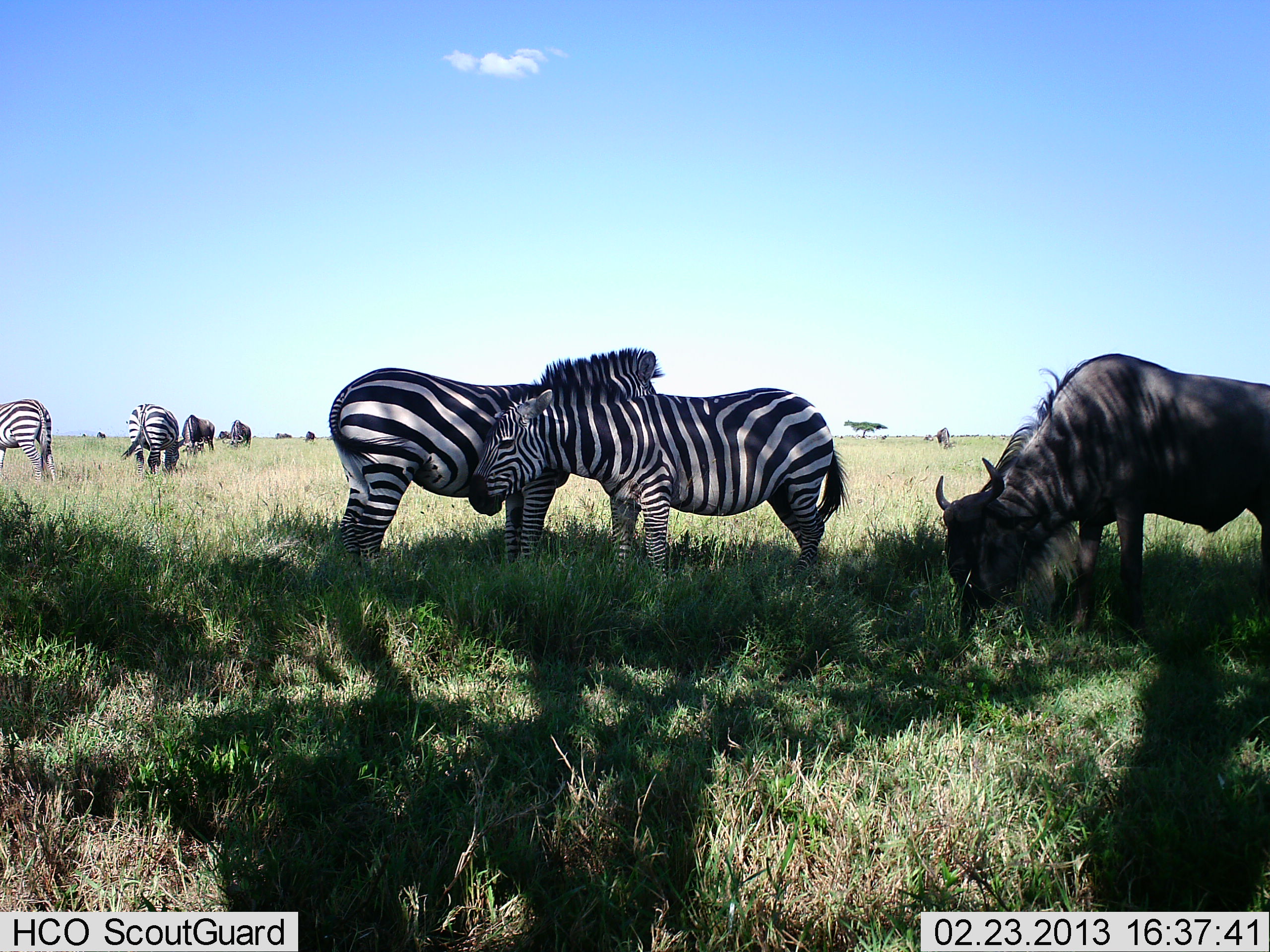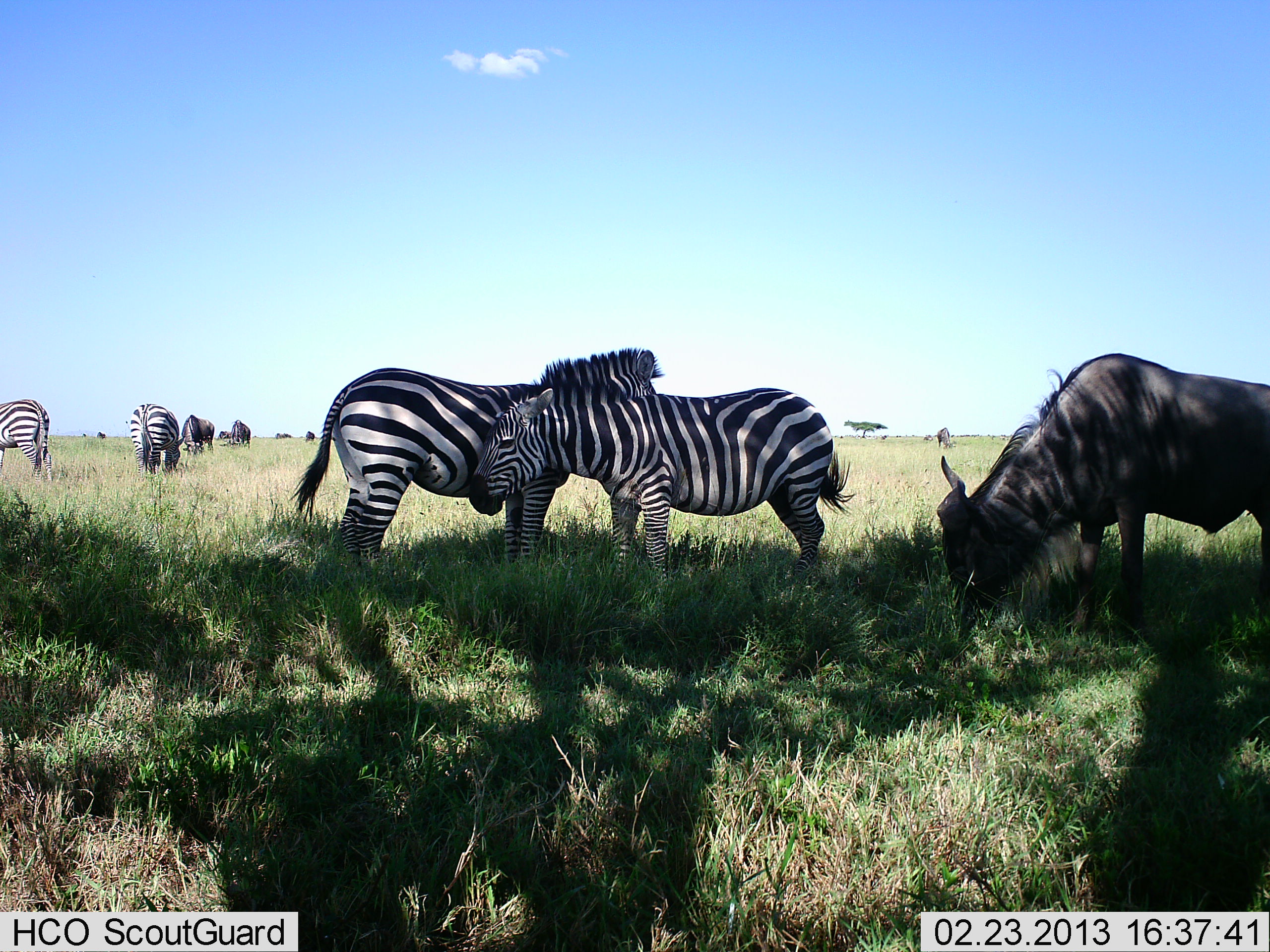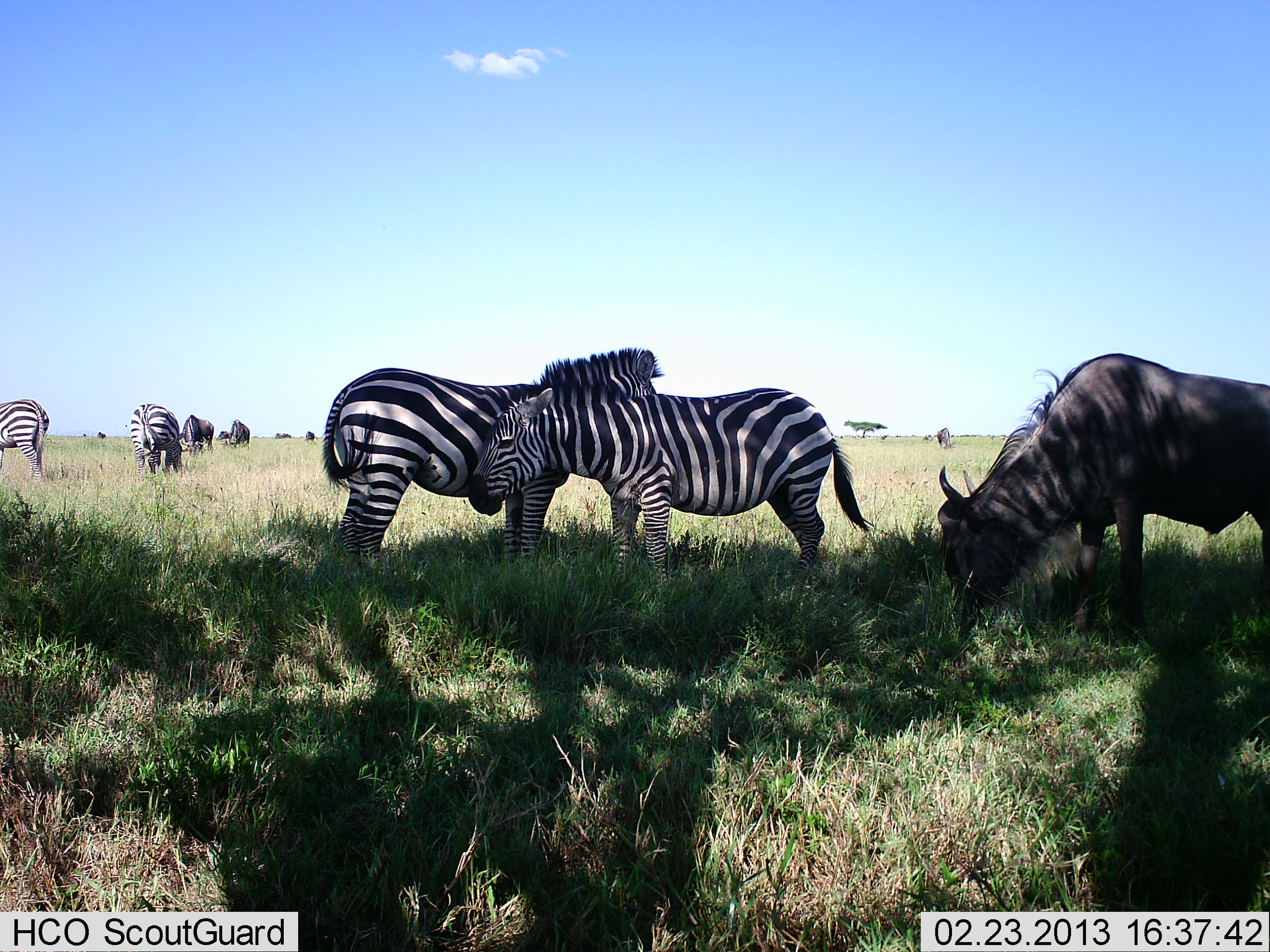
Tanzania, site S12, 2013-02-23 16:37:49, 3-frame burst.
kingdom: Animalia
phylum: Chordata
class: Mammalia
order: Artiodactyla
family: Bovidae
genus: Connochaetes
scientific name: Connochaetes taurinus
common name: blue wildebeest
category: wildebeest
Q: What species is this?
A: Wildebeest (blue wildebeest) (Connochaetes taurinus).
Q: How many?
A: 3.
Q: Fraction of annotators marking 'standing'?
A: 30%.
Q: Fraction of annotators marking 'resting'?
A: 0%.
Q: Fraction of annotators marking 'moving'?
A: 4%.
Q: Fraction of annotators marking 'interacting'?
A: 0%.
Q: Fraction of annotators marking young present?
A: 0%.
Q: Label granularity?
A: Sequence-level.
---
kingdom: Animalia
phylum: Chordata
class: Mammalia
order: Perissodactyla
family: Equidae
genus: Equus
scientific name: Equus quagga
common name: plains zebra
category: zebra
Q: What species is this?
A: Zebra (plains zebra) (Equus quagga).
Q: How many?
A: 4.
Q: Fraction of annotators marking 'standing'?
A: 86%.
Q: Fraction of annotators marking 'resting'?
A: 4%.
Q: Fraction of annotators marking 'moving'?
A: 4%.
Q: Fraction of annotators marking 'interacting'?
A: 25%.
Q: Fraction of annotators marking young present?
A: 0%.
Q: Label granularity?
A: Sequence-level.